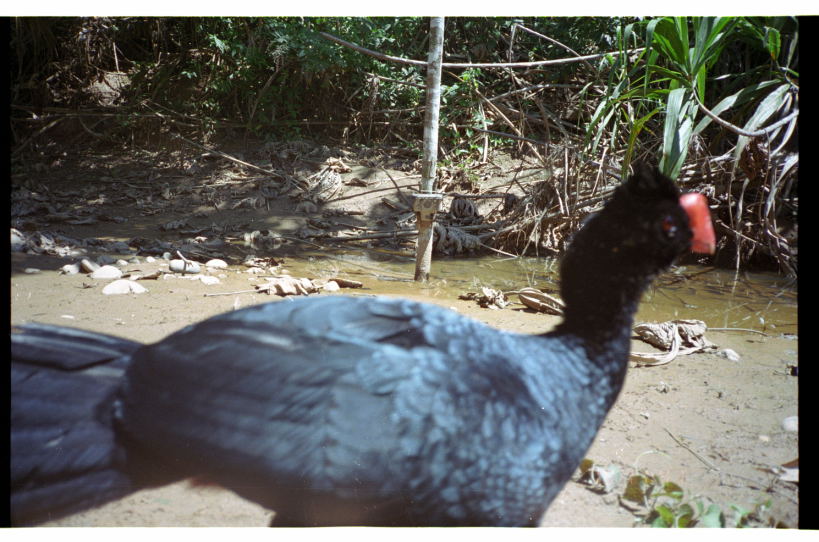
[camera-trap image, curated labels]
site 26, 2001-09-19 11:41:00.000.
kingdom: Animalia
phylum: Chordata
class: Aves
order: Galliformes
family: Cracidae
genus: Mitu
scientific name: Mitu tuberosum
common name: razor-billed curassow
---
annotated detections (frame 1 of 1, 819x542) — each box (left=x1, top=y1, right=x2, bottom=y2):
mitu tuberosum: (left=12, top=158, right=715, bottom=529)